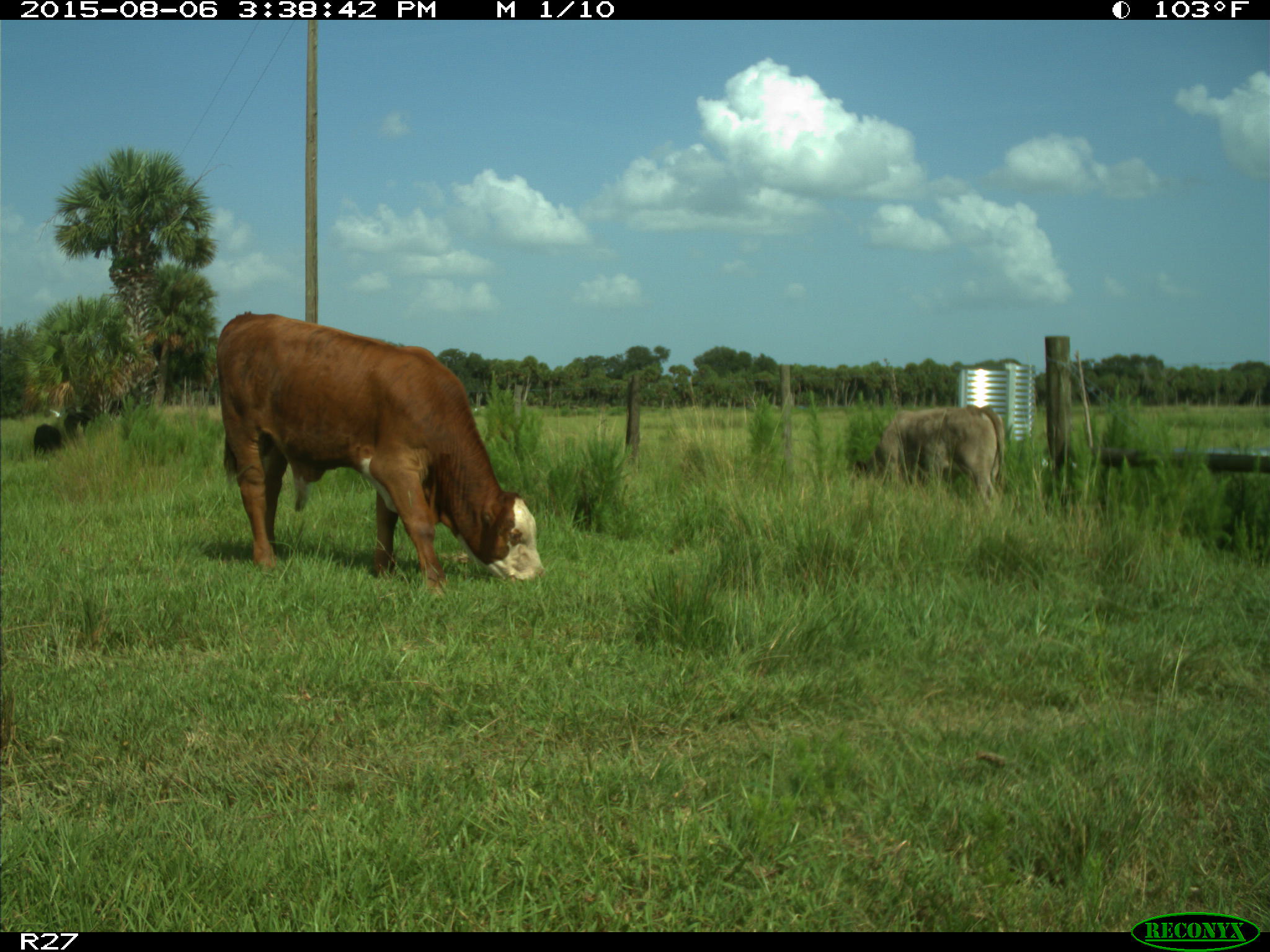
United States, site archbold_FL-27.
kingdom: Animalia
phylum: Chordata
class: Mammalia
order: Artiodactyla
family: Bovidae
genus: Bos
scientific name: Bos taurus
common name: domestic cow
Bos taurus (domestic cow).